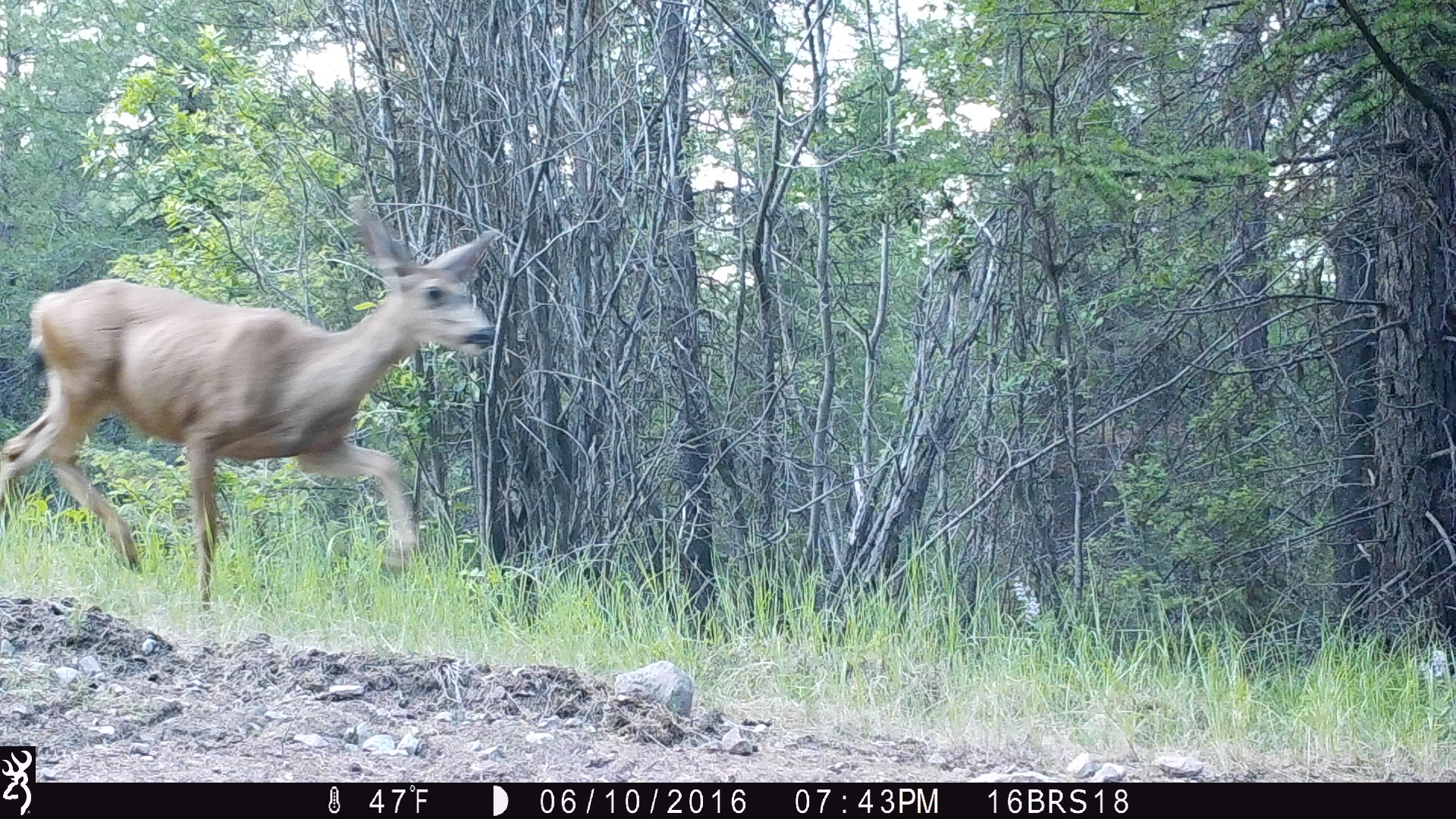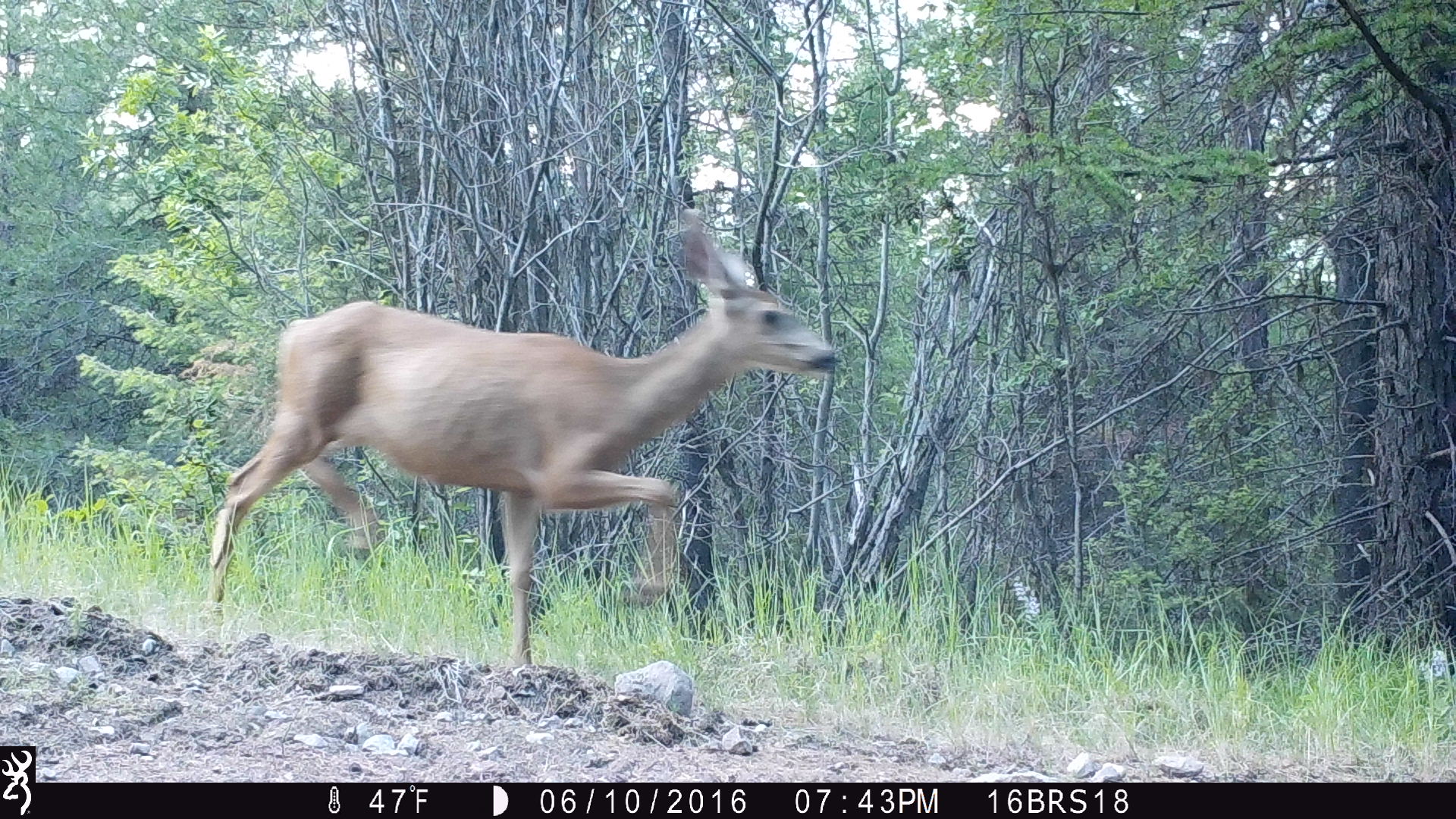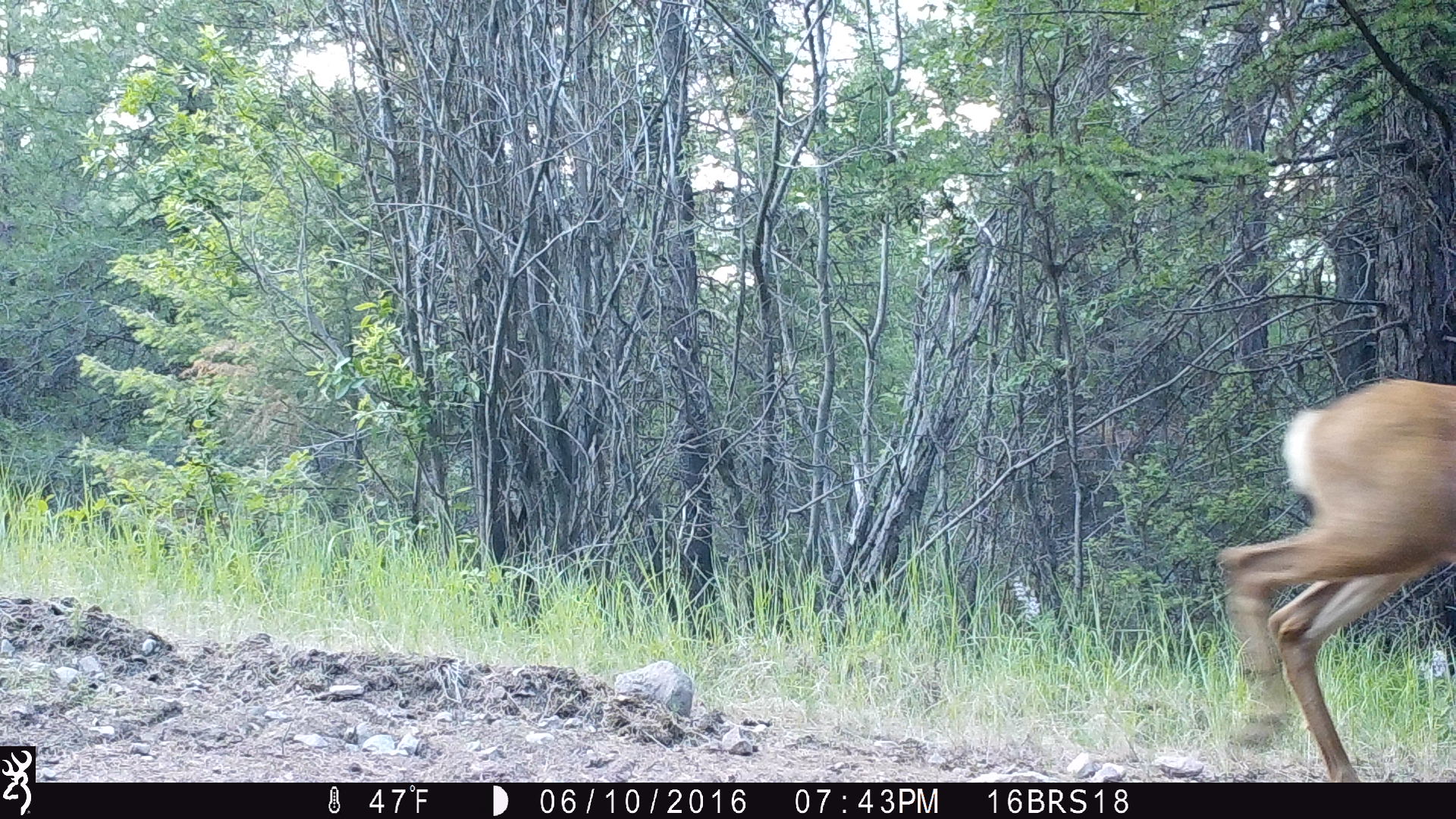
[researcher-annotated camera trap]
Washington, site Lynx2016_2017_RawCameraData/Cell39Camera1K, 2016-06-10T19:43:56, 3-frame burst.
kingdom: Animalia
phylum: Chordata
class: Mammalia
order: Artiodactyla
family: Cervidae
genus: Odocoileus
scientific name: Odocoileus hemionus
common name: mule deer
Odocoileus hemionus (mule deer). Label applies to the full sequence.